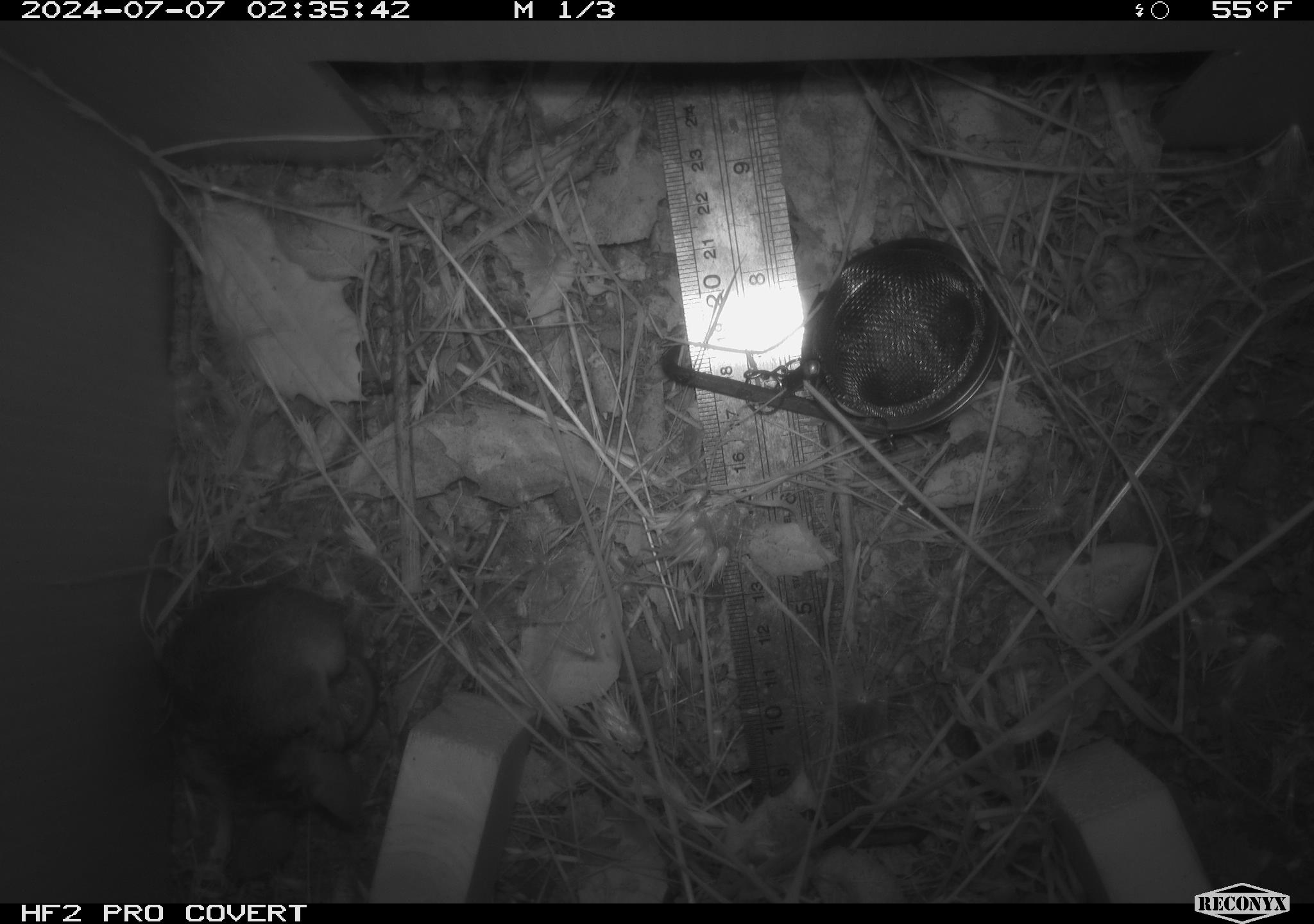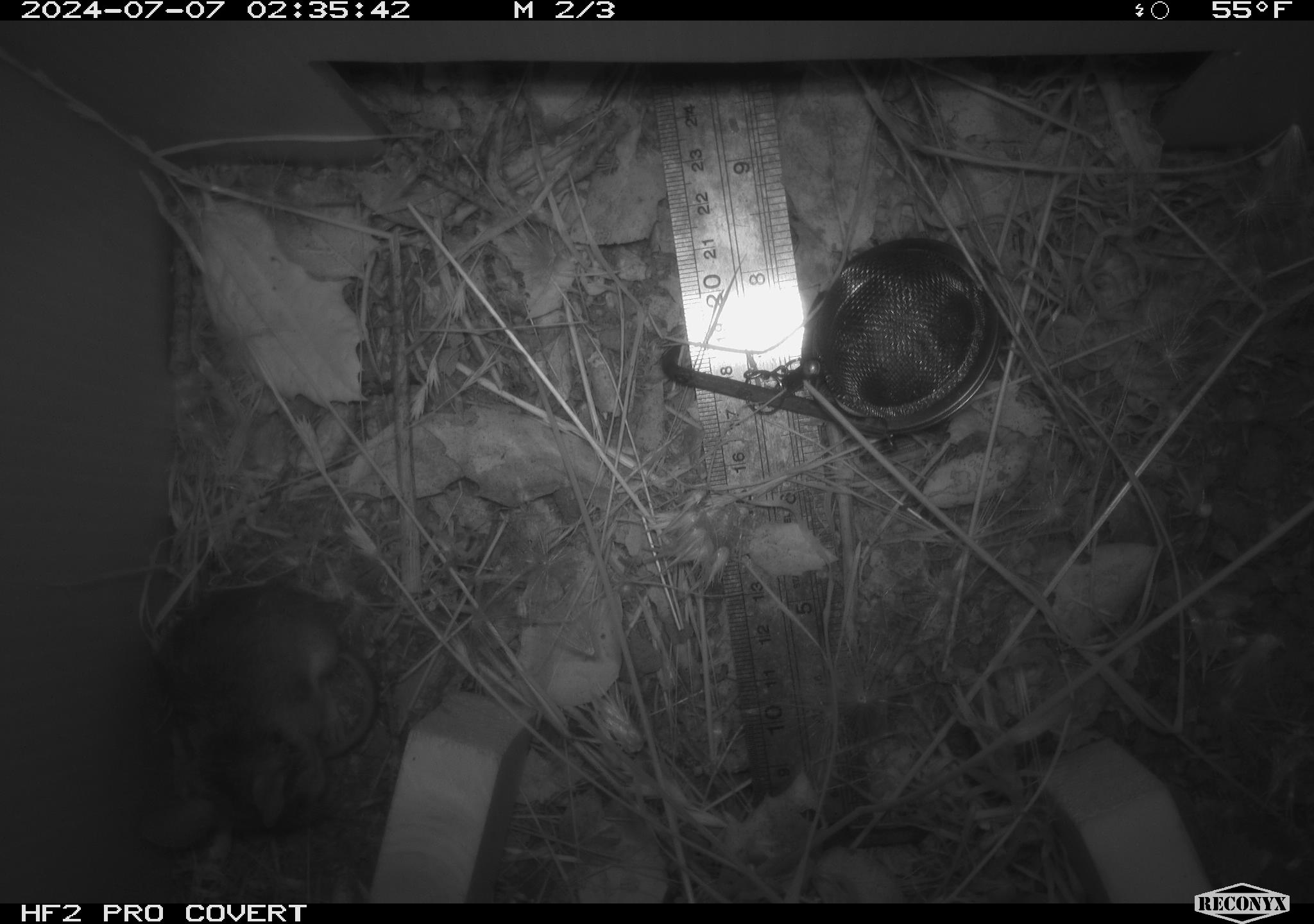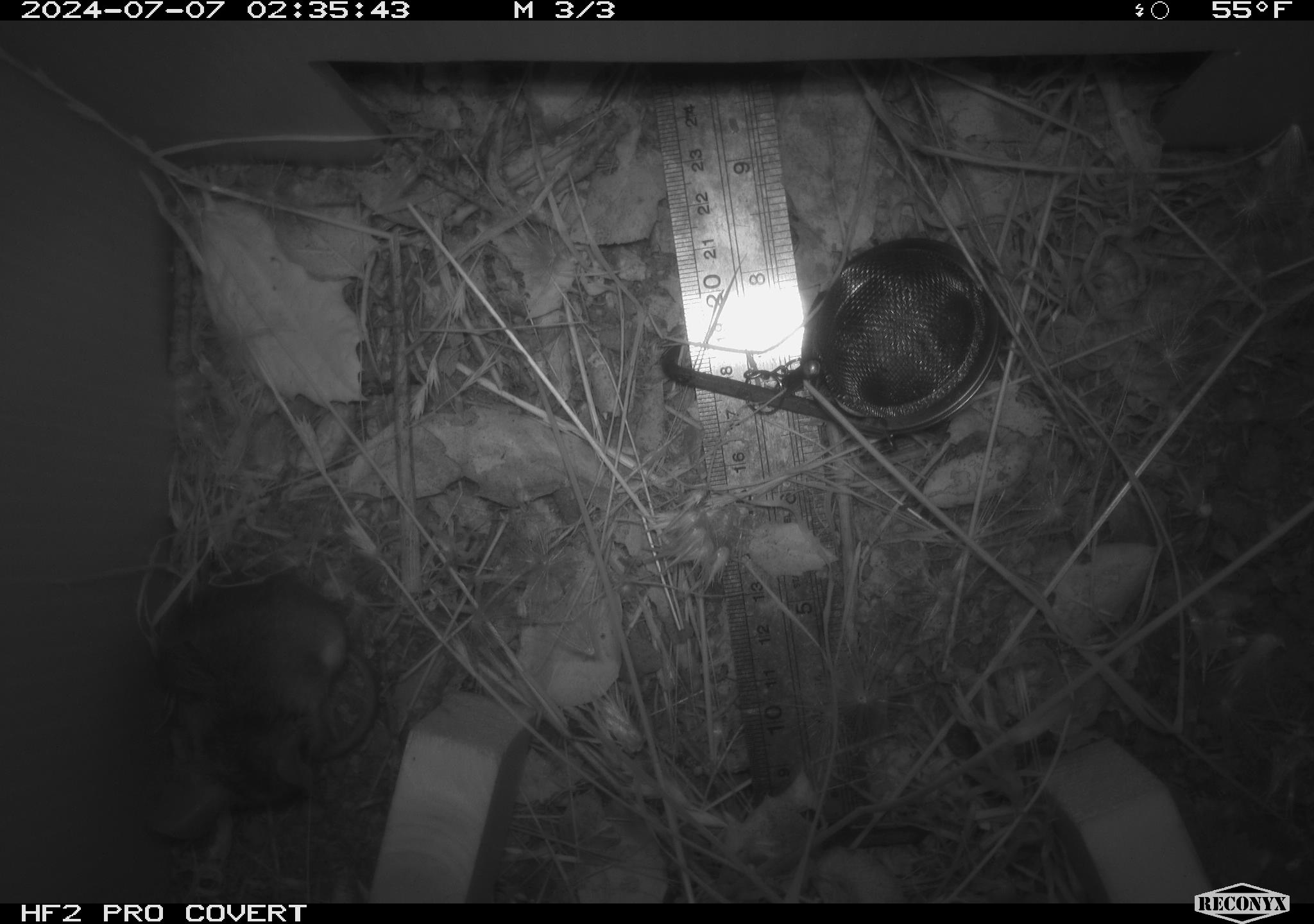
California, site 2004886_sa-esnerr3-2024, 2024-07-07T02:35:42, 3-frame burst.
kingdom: Animalia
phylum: Chordata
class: Mammalia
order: Rodentia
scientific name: Rodentia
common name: rodent